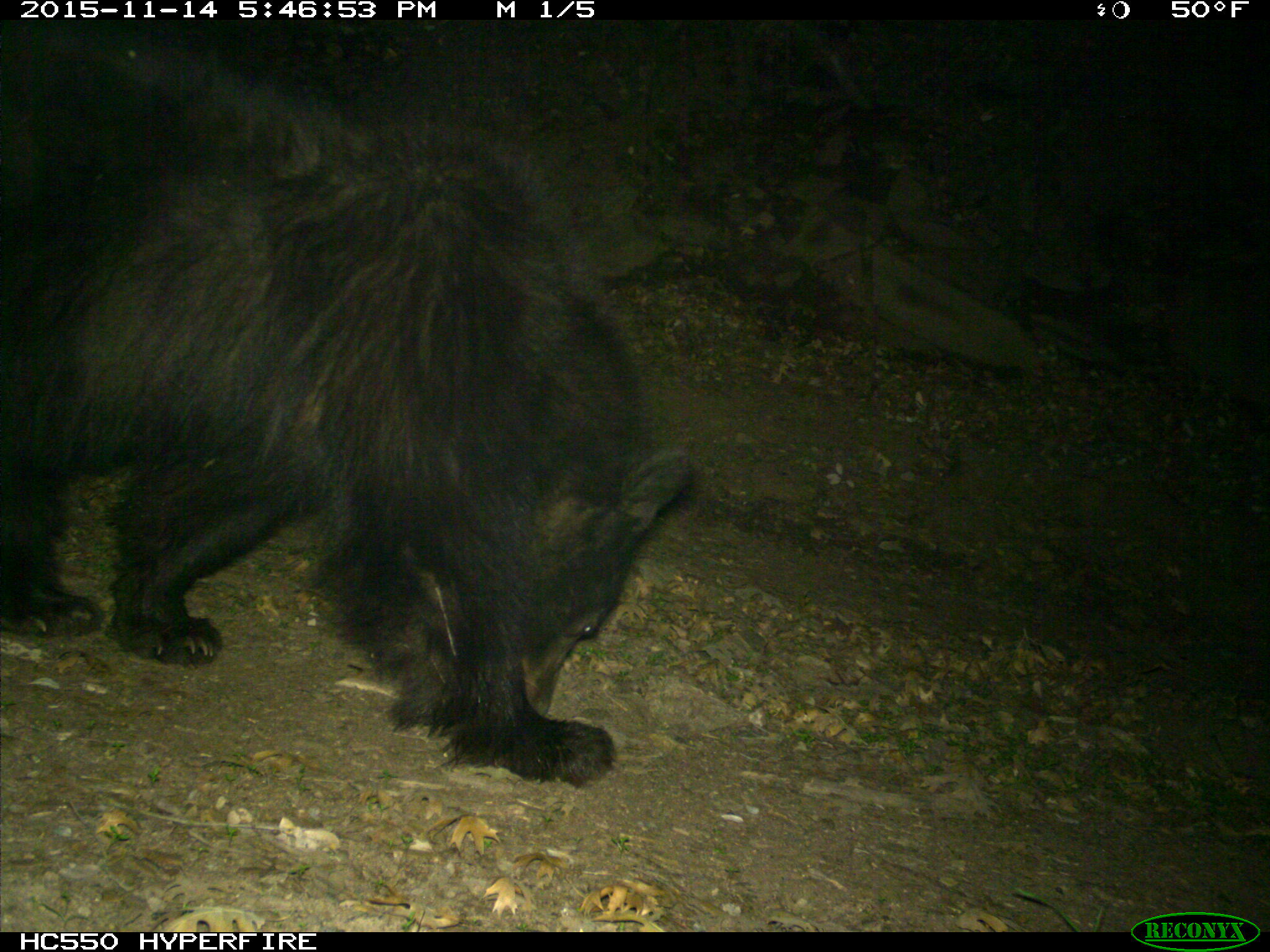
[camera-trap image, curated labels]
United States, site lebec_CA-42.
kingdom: Animalia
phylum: Chordata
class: Mammalia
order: Carnivora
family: Ursidae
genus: Ursus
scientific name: Ursus americanus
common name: american black bear